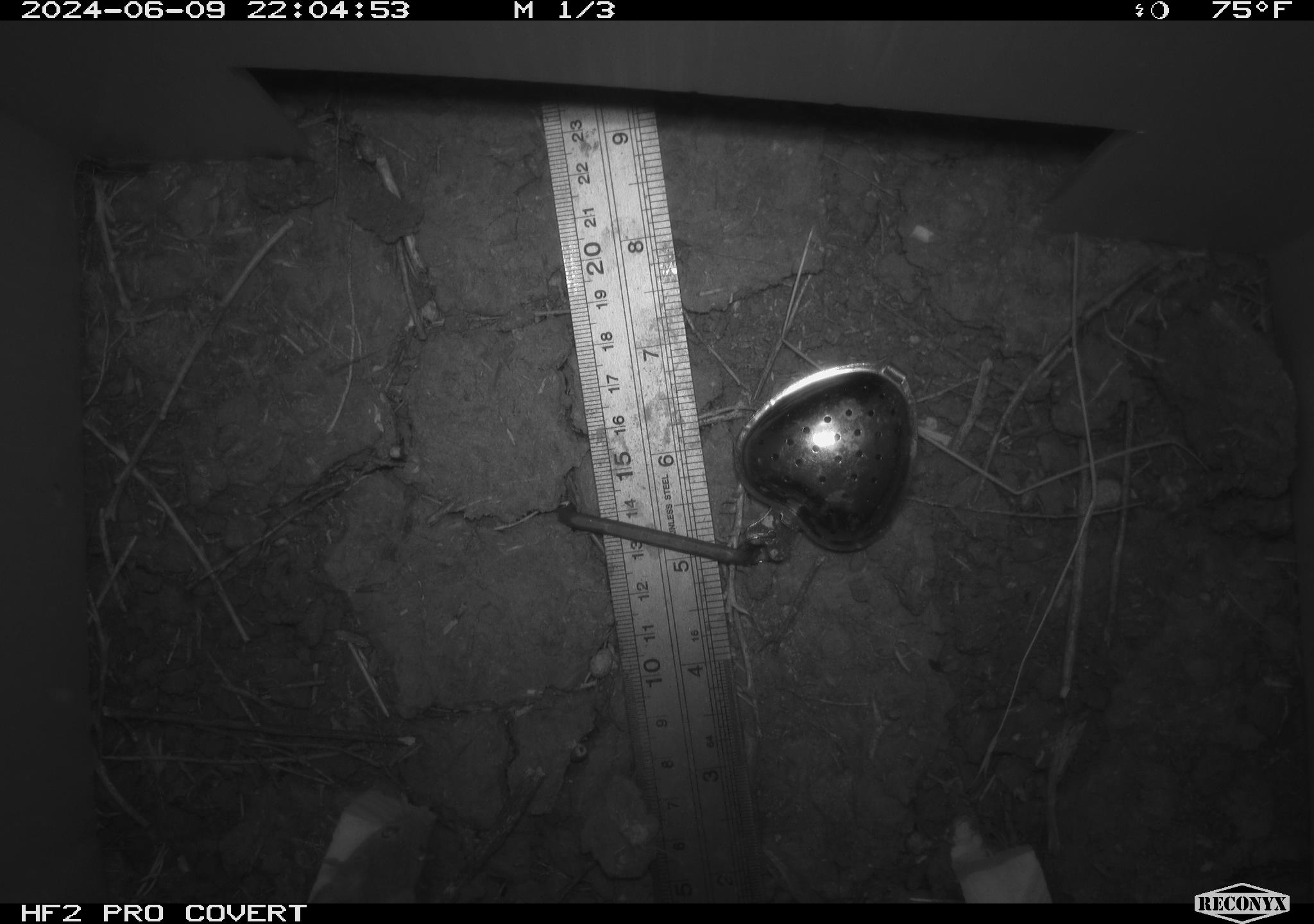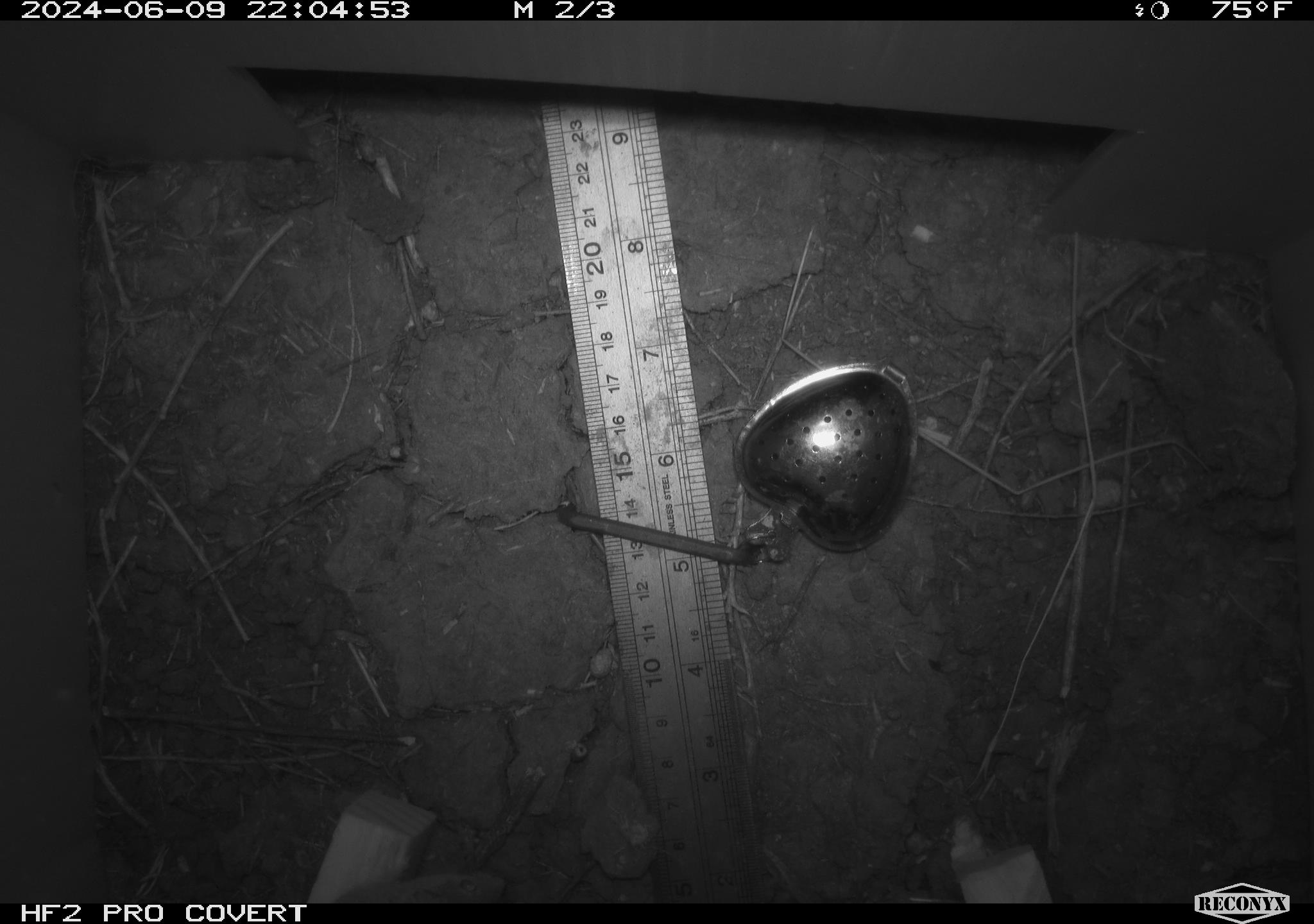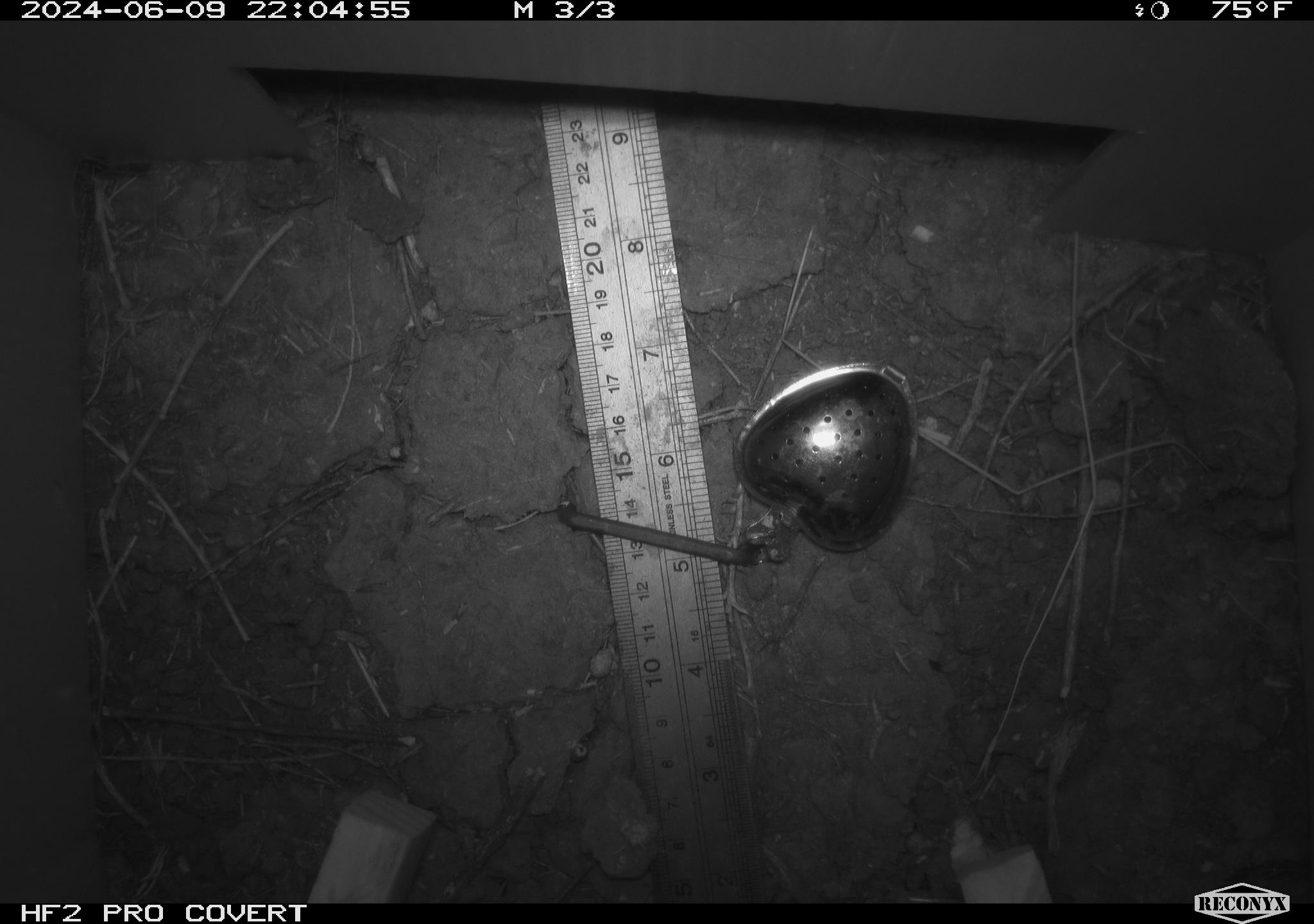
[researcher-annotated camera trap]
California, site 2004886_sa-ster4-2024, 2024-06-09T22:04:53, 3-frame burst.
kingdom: Animalia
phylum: Chordata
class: Mammalia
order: Rodentia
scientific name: Rodentia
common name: mouse species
Mouse species (Rodentia).